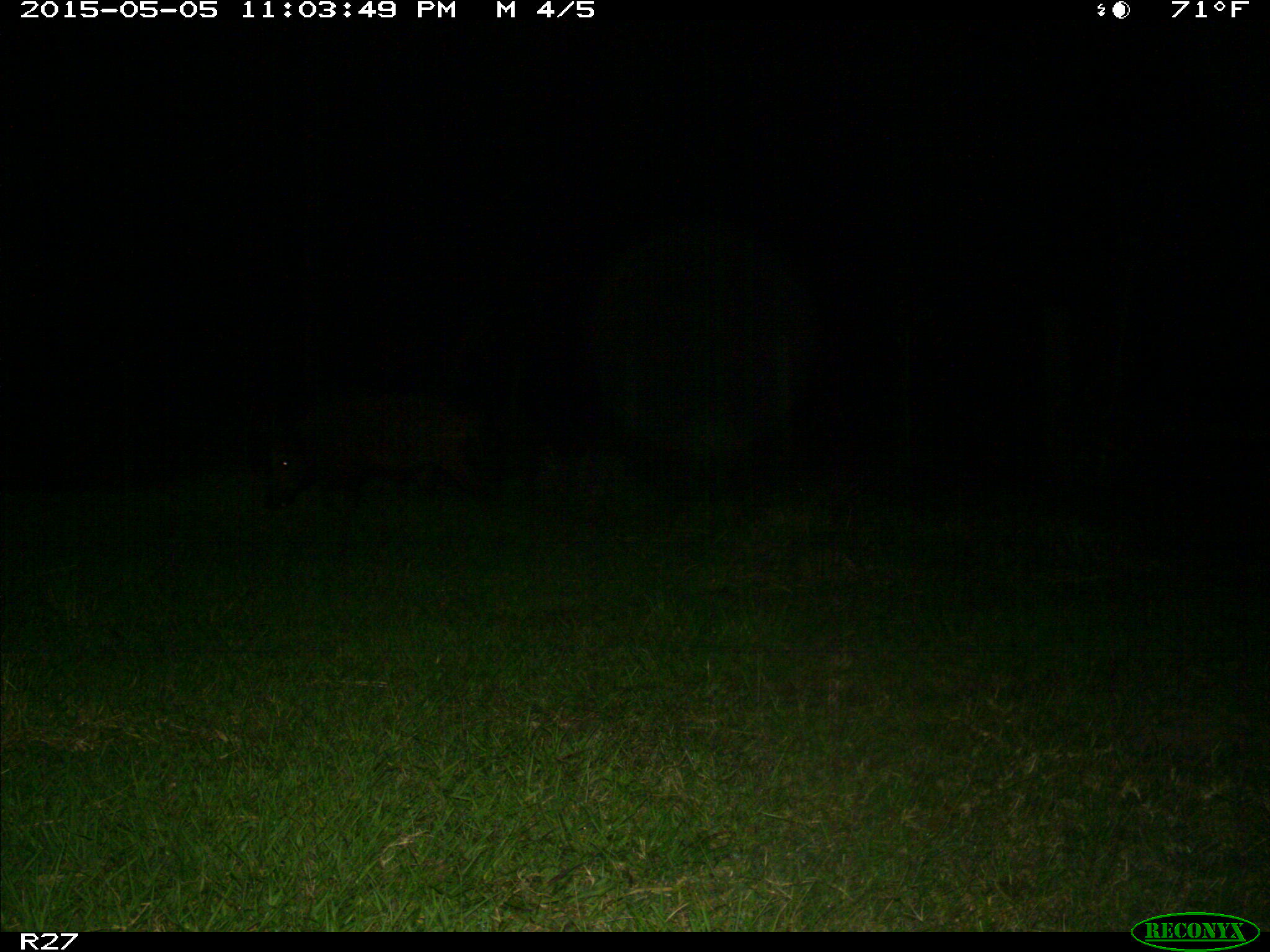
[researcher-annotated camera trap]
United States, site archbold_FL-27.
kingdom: Animalia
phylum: Chordata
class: Mammalia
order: Artiodactyla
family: Suidae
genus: Sus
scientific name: Sus scrofa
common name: wild boar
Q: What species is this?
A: Sus scrofa (wild boar).